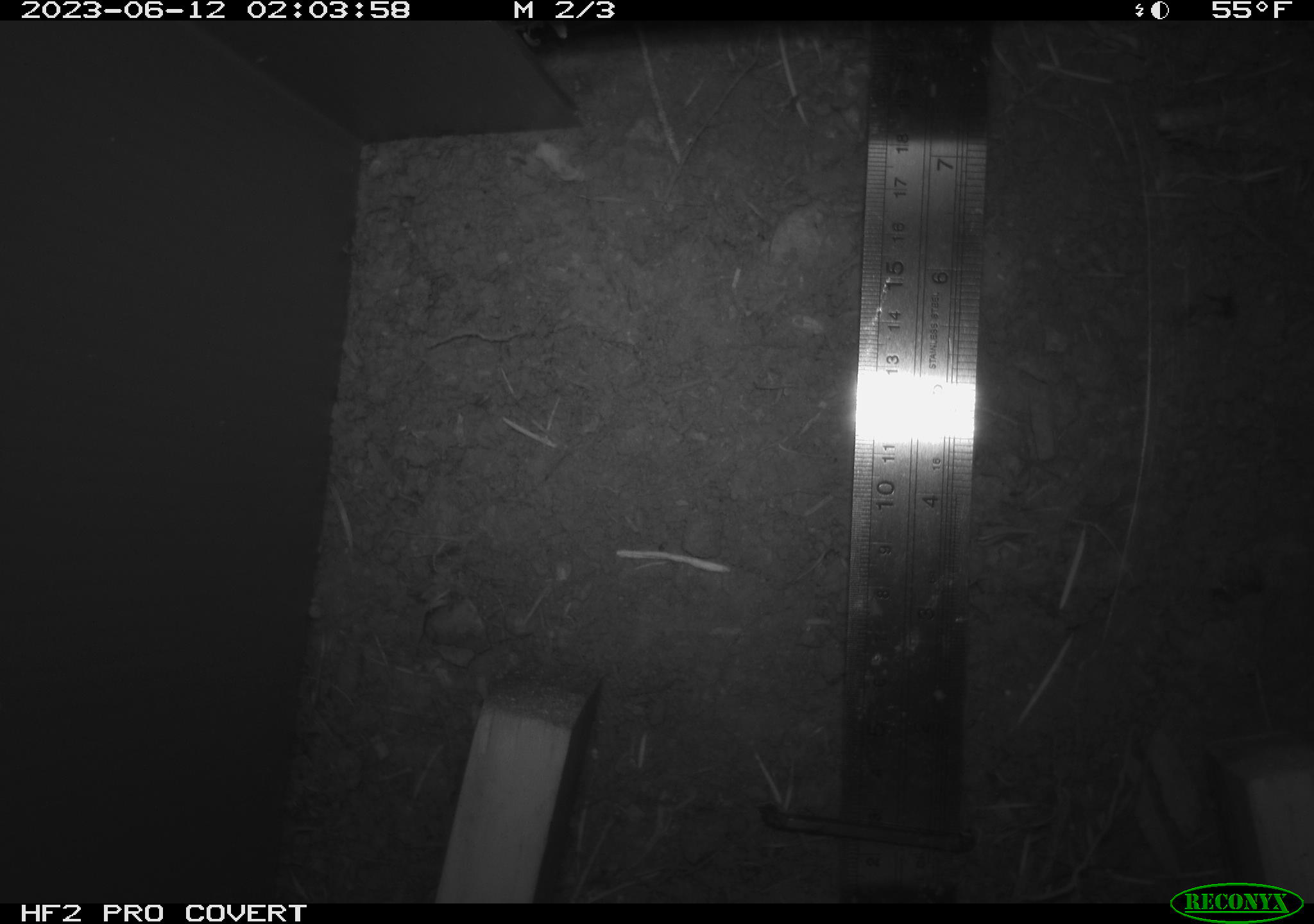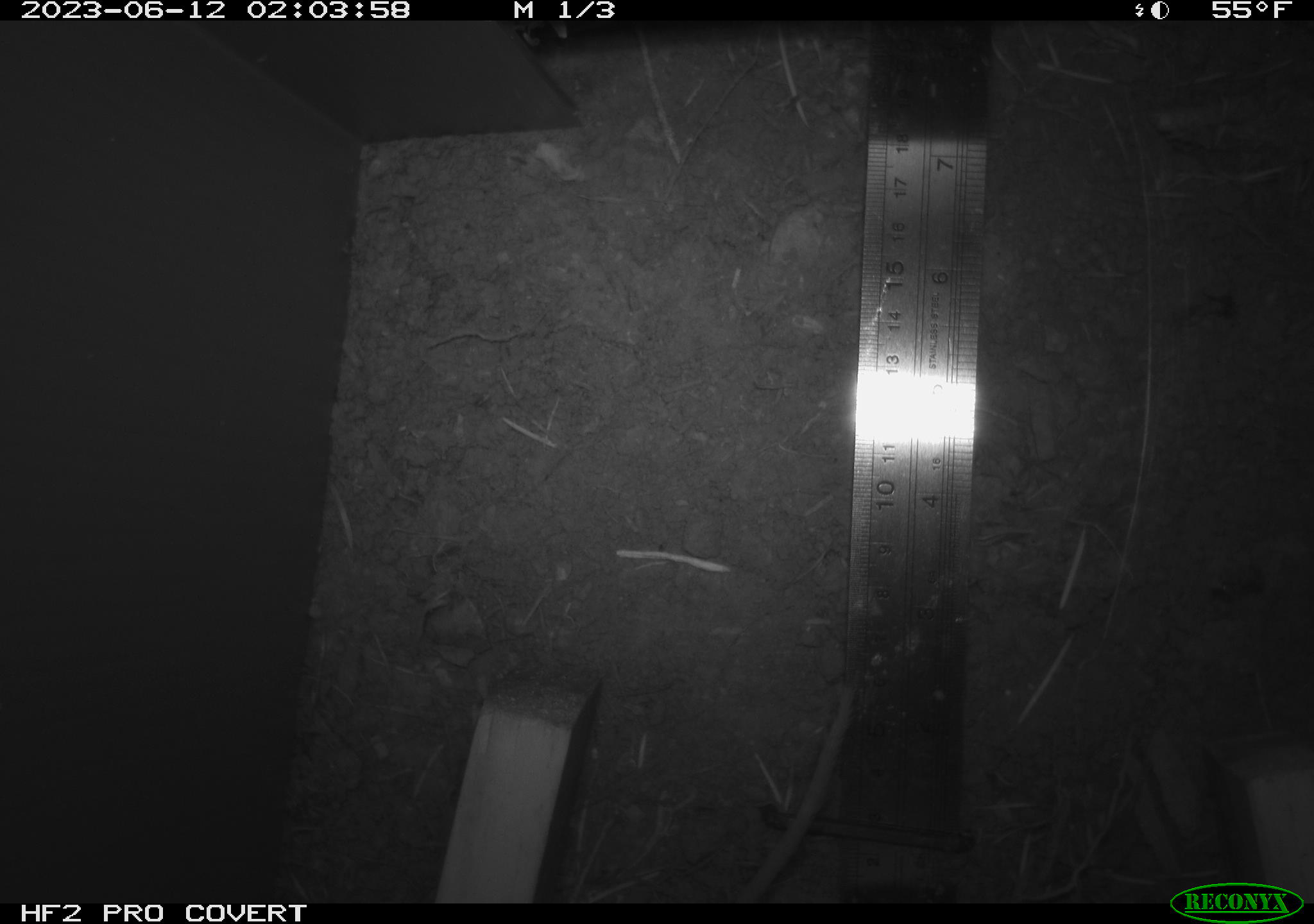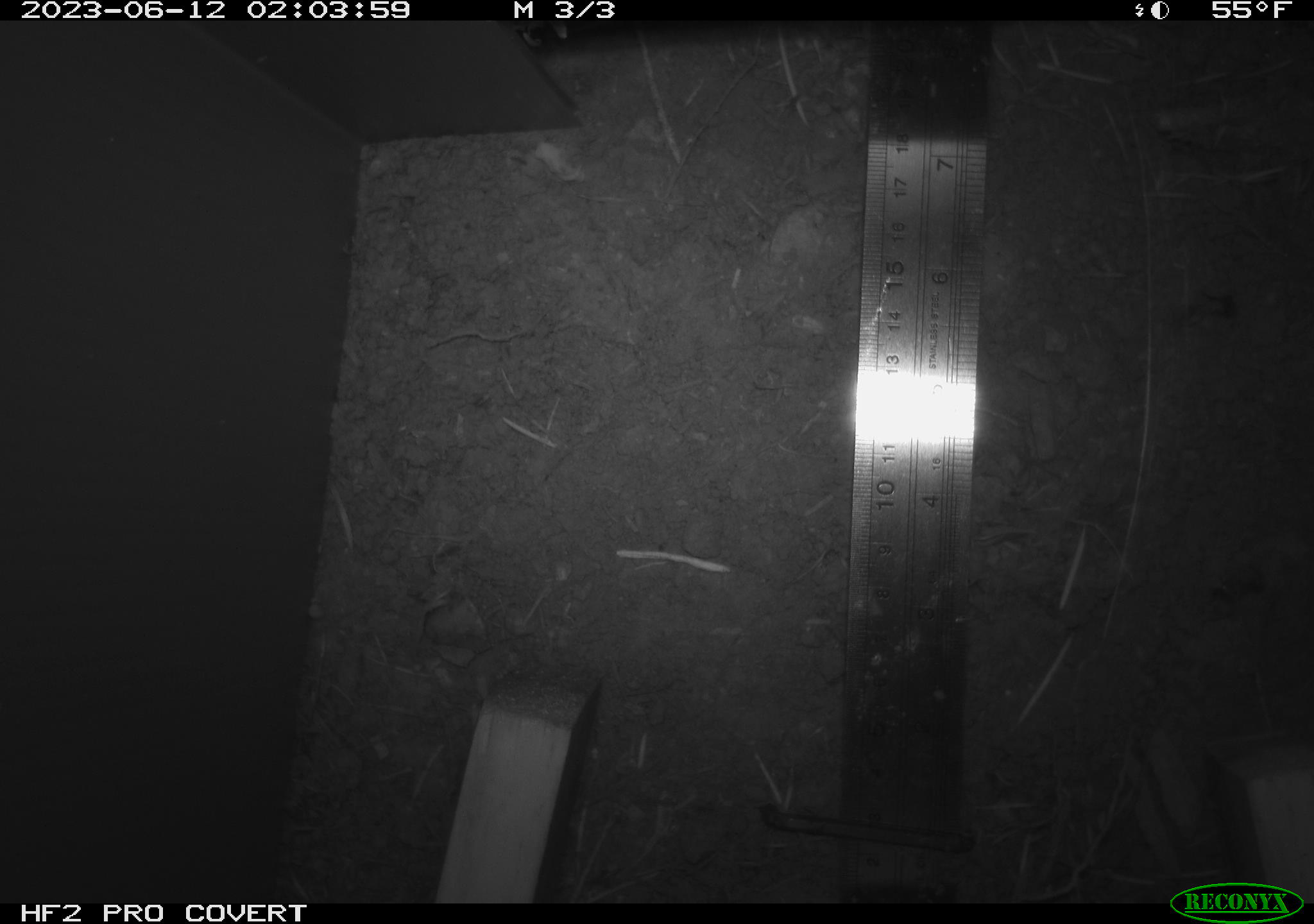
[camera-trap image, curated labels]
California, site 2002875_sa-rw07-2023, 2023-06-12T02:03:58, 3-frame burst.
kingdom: Animalia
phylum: Chordata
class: Mammalia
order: Eulipotyphla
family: Soricidae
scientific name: Soricidae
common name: shrews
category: soricidae family